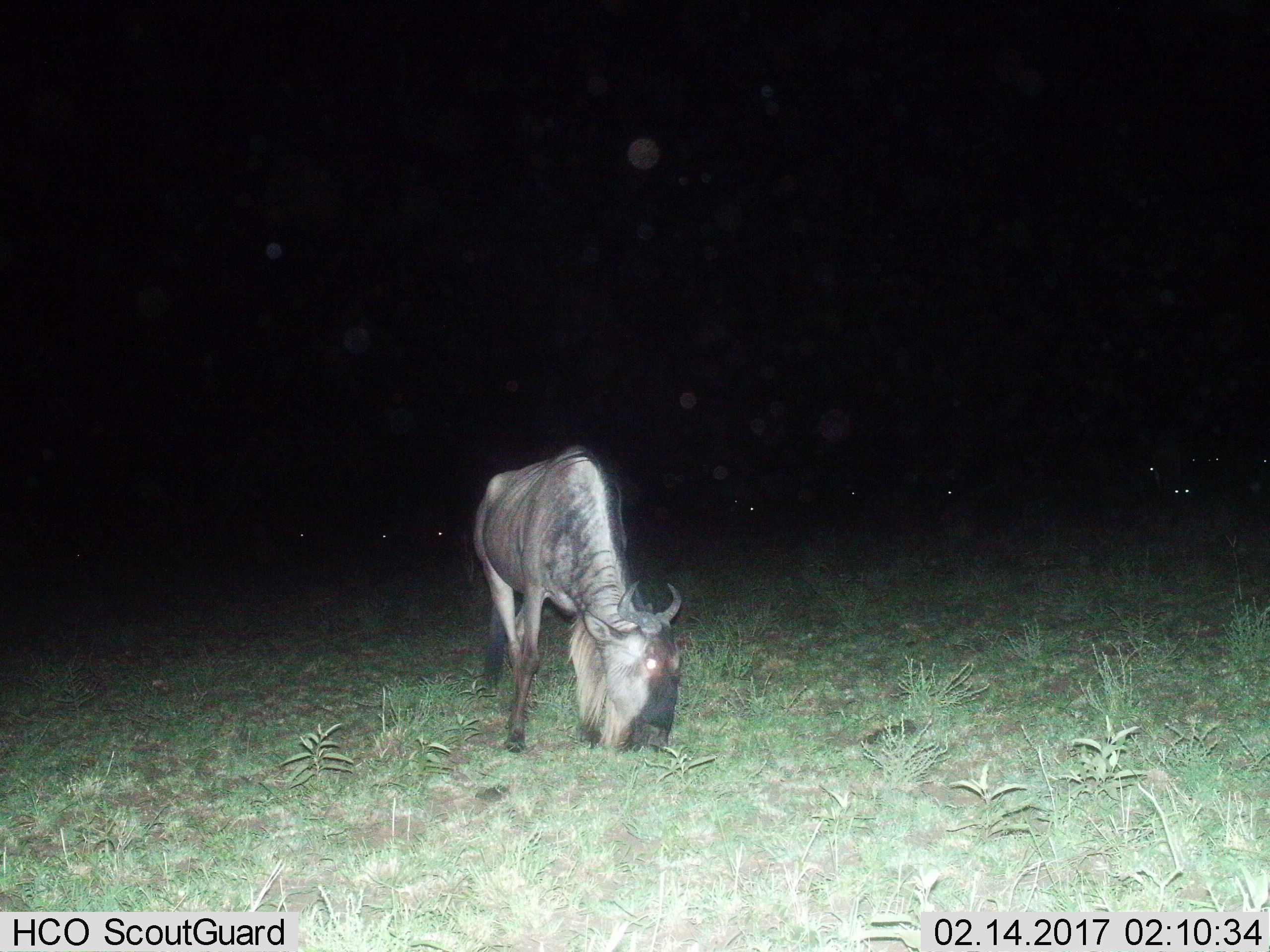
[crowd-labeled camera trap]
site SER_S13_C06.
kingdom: Animalia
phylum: Chordata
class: Mammalia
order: Artiodactyla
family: Bovidae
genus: Connochaetes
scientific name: Connochaetes taurinus taurinus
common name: blue wildebeest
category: wildebeestblue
Wildebeestblue (blue wildebeest) (Connochaetes taurinus taurinus), count 1. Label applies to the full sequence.